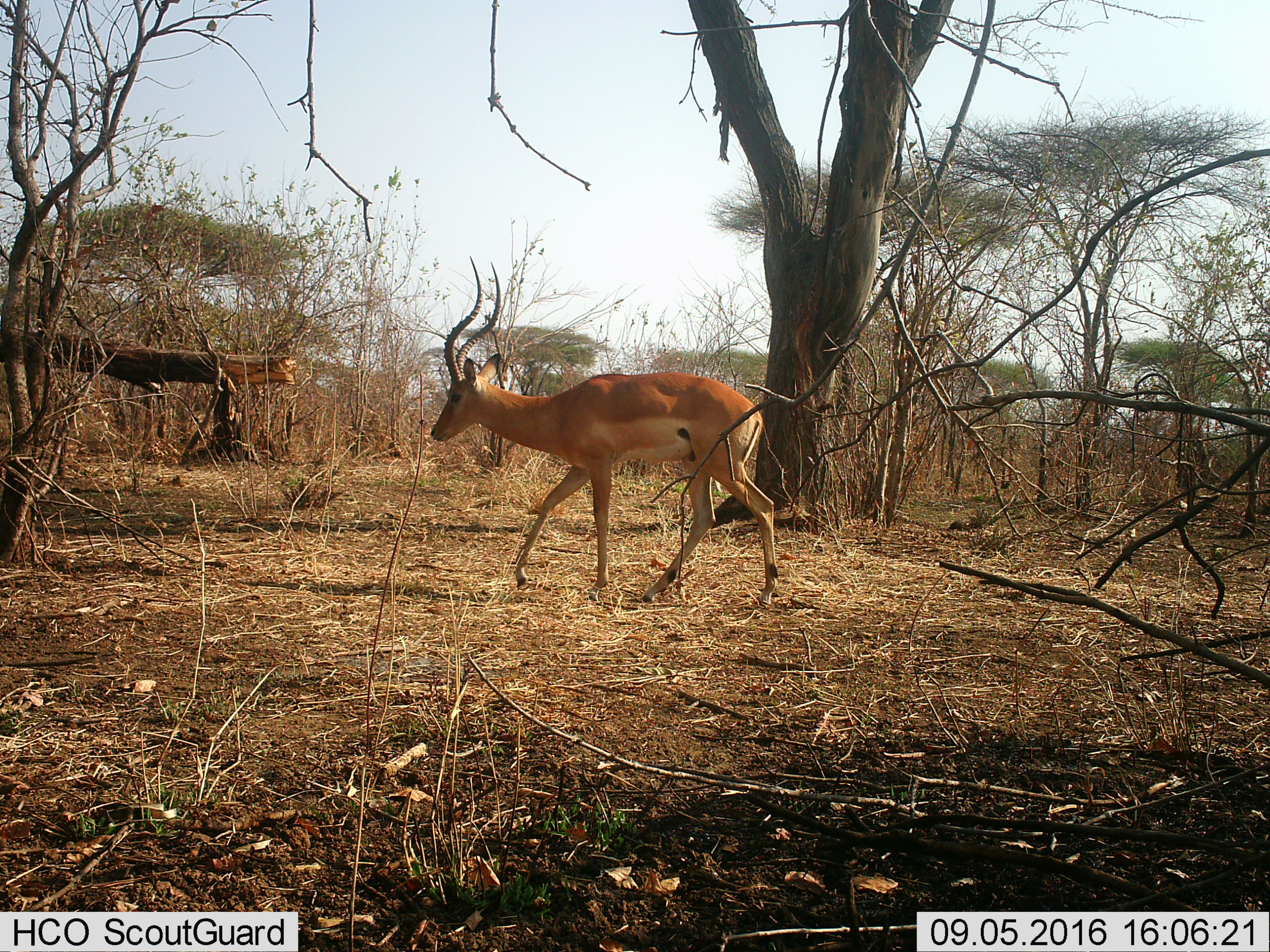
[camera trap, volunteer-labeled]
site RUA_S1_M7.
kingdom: Animalia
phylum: Chordata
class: Mammalia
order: Artiodactyla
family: Bovidae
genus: Aepyceros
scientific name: Aepyceros melampus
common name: impala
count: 1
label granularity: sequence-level